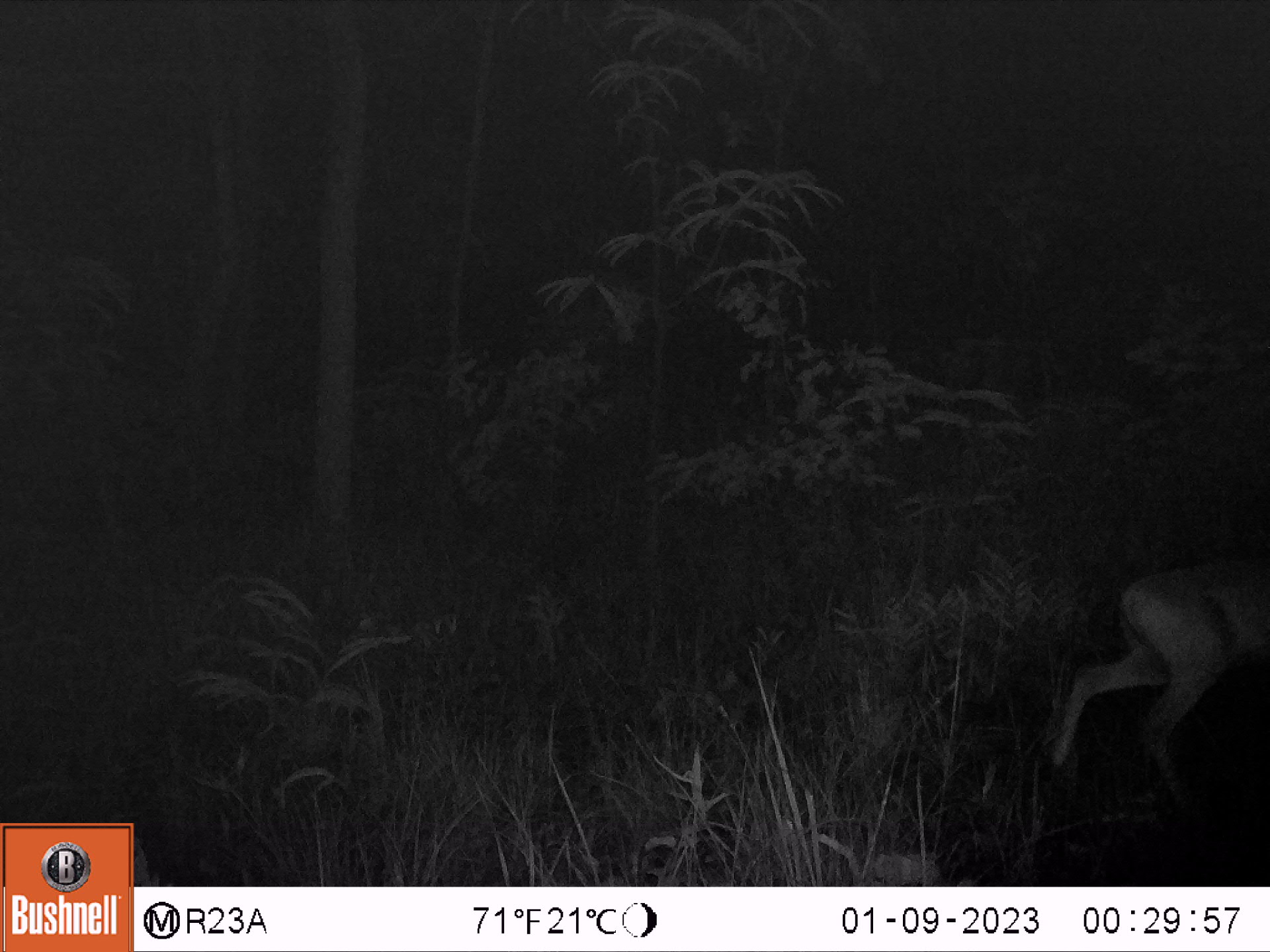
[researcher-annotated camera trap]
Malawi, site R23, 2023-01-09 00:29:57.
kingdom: Animalia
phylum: Chordata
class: Mammalia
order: Artiodactyla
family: Bovidae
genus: Sylvicapra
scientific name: Sylvicapra grimmia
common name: common duiker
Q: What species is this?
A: Common duiker (Sylvicapra grimmia).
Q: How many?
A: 1.